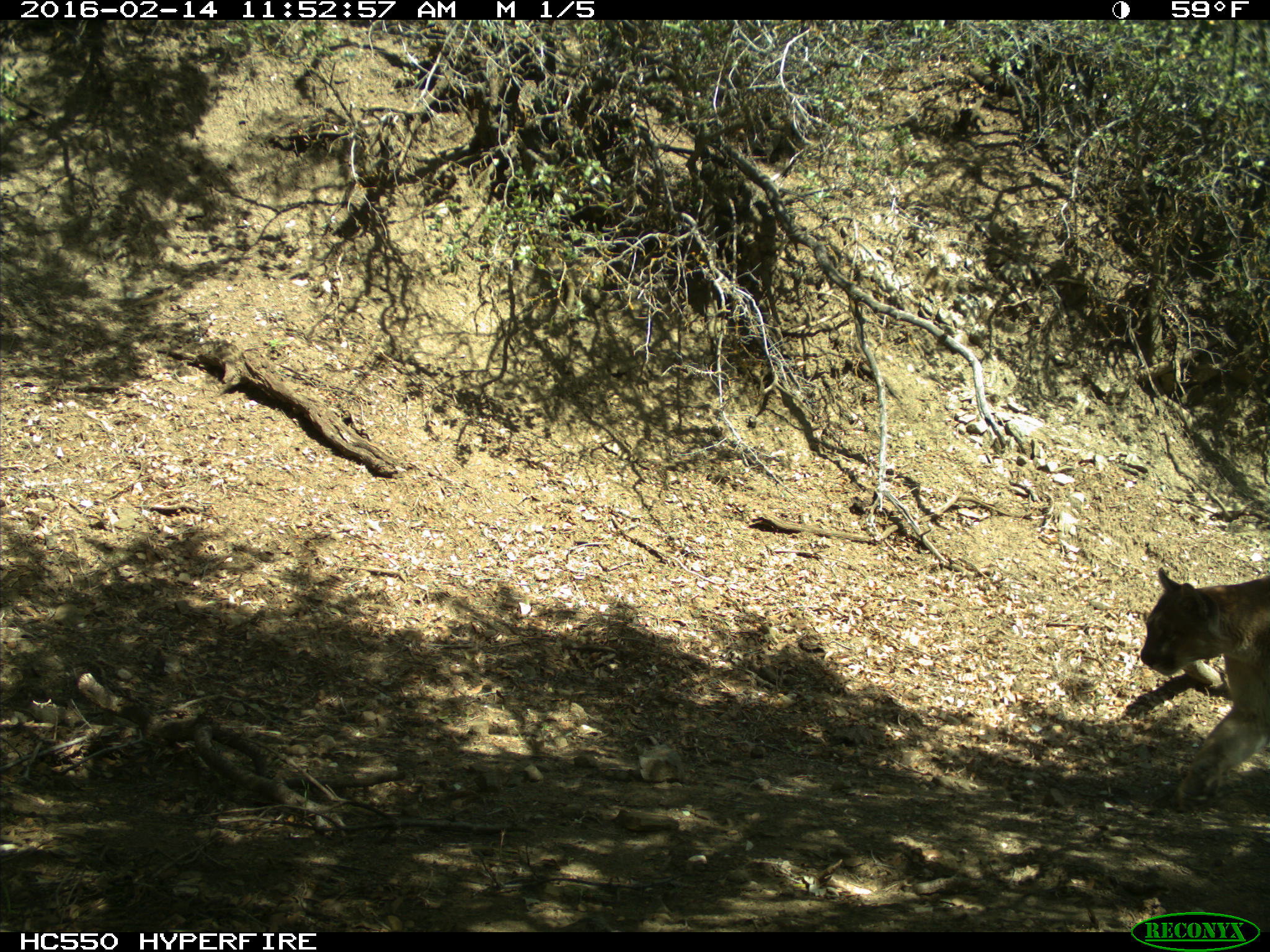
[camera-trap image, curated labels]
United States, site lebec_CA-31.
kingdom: Animalia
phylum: Chordata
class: Mammalia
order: Carnivora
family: Felidae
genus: Puma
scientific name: Puma concolor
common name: mountain lion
Puma concolor (mountain lion).